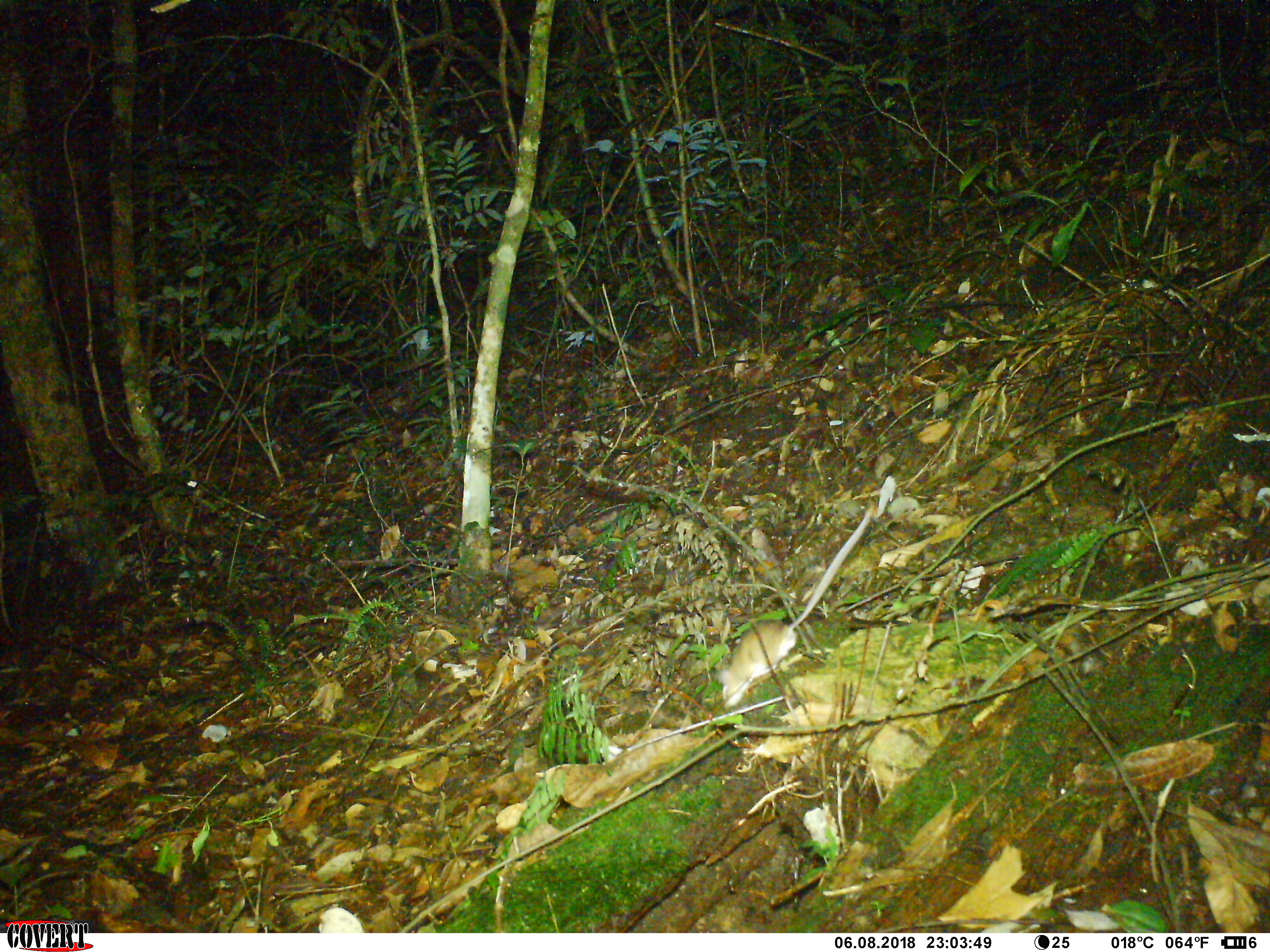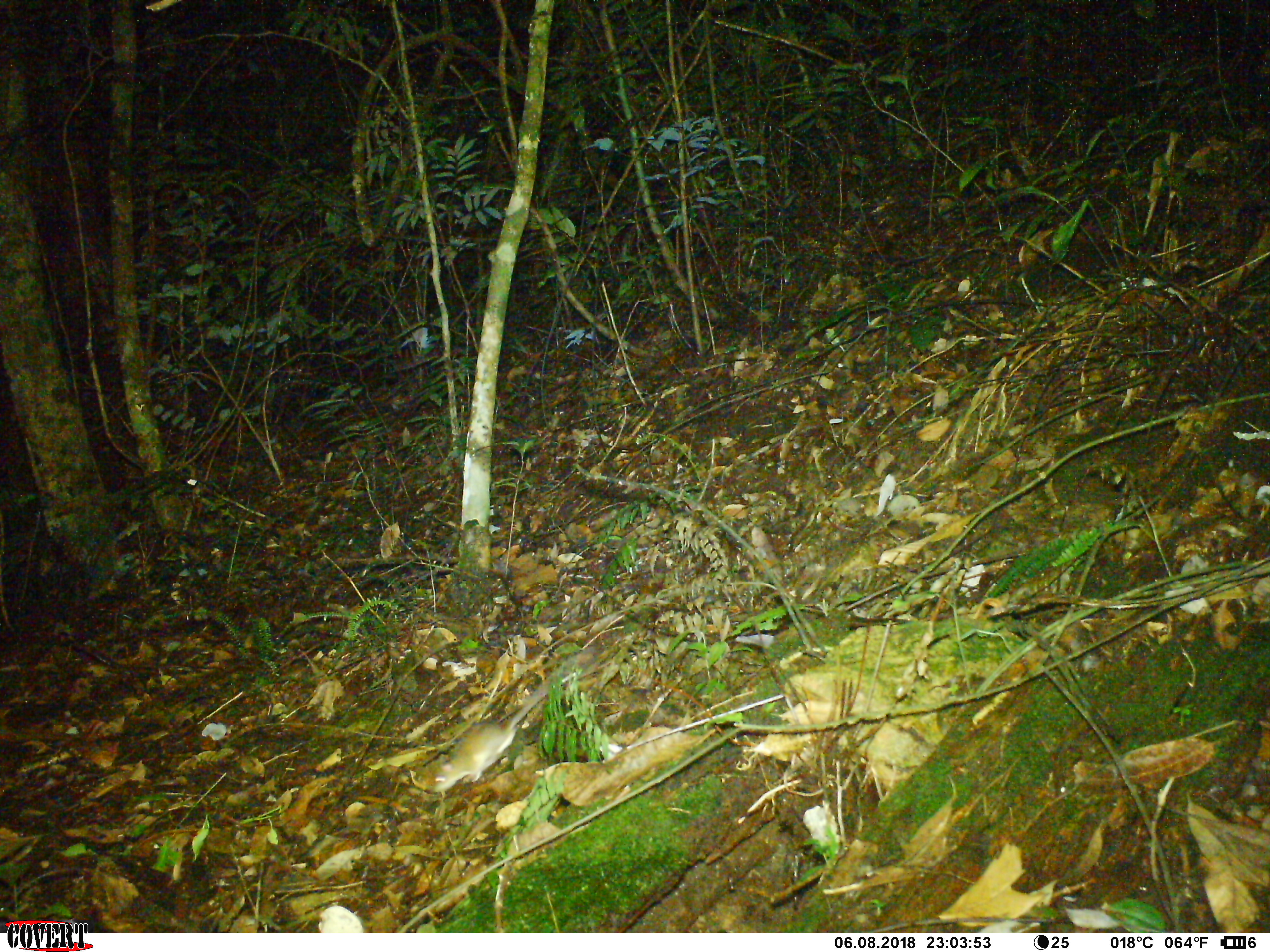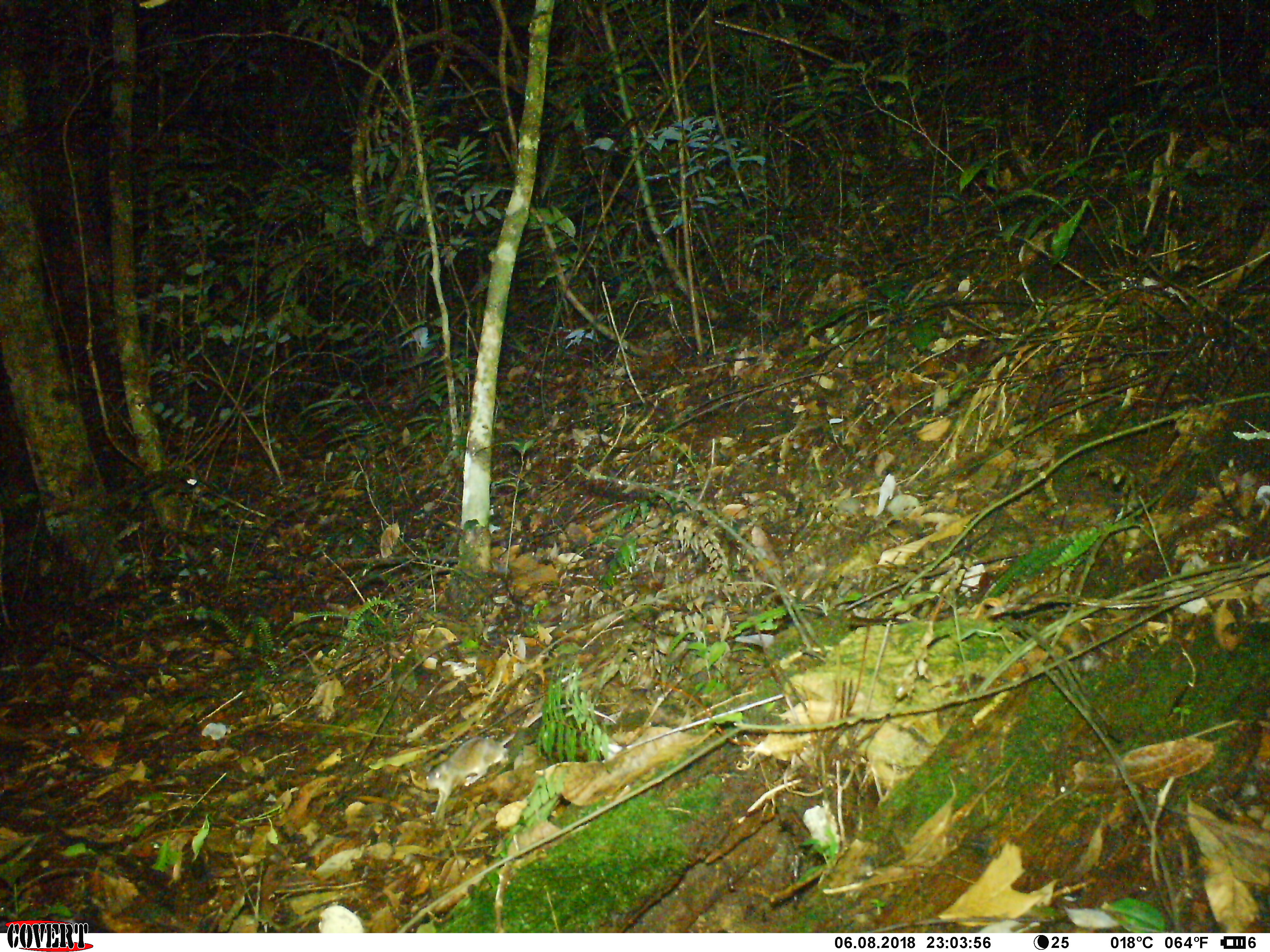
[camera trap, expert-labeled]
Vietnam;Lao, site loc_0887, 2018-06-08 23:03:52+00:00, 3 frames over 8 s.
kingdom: Animalia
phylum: Chordata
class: Mammalia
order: Rodentia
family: Muridae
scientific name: Muridae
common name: old-world mice and rats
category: unidentified murid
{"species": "unidentified murid (old-world mice and rats) (Muridae)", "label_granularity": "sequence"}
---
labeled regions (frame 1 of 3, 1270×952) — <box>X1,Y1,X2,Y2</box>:
unidentified murid: <box>715,504,872,707</box>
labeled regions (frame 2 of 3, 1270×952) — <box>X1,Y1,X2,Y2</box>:
unidentified murid: <box>430,645,596,793</box>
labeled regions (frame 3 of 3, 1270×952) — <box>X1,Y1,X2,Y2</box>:
unidentified murid: <box>423,702,616,818</box>